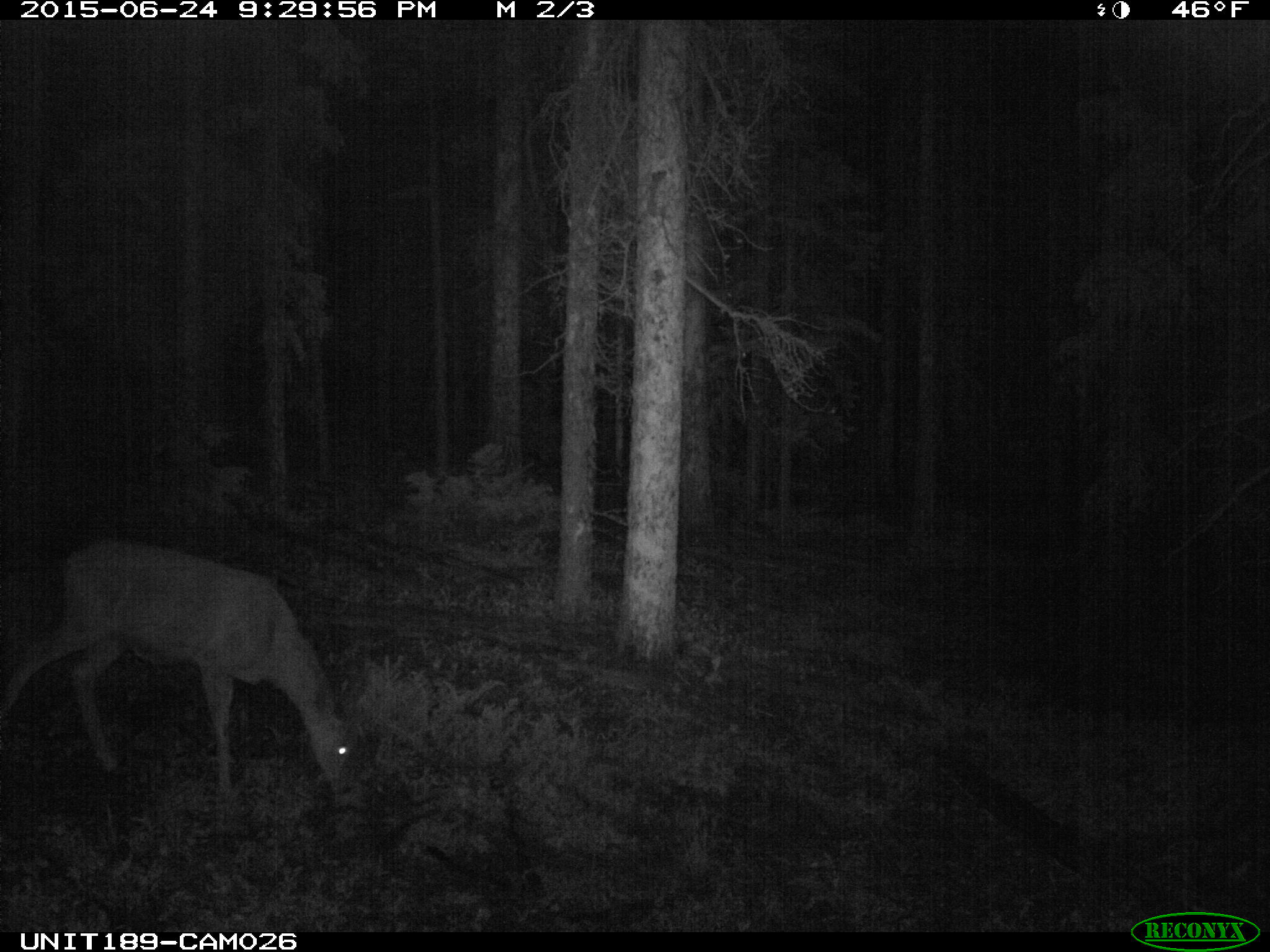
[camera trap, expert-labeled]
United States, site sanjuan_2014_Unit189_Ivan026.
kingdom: Animalia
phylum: Chordata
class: Mammalia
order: Artiodactyla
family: Cervidae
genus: Odocoileus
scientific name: Odocoileus hemionus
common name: mule deer